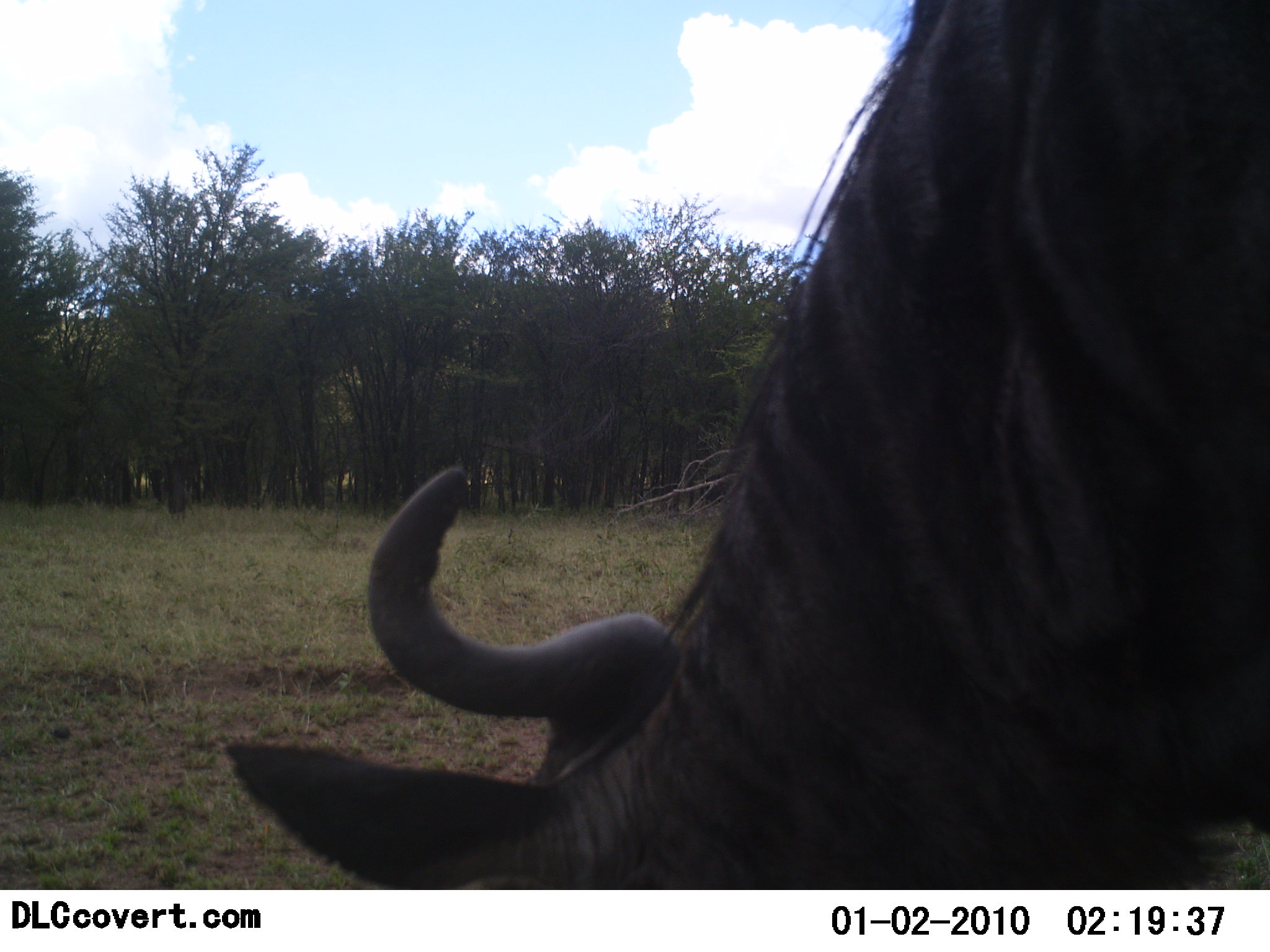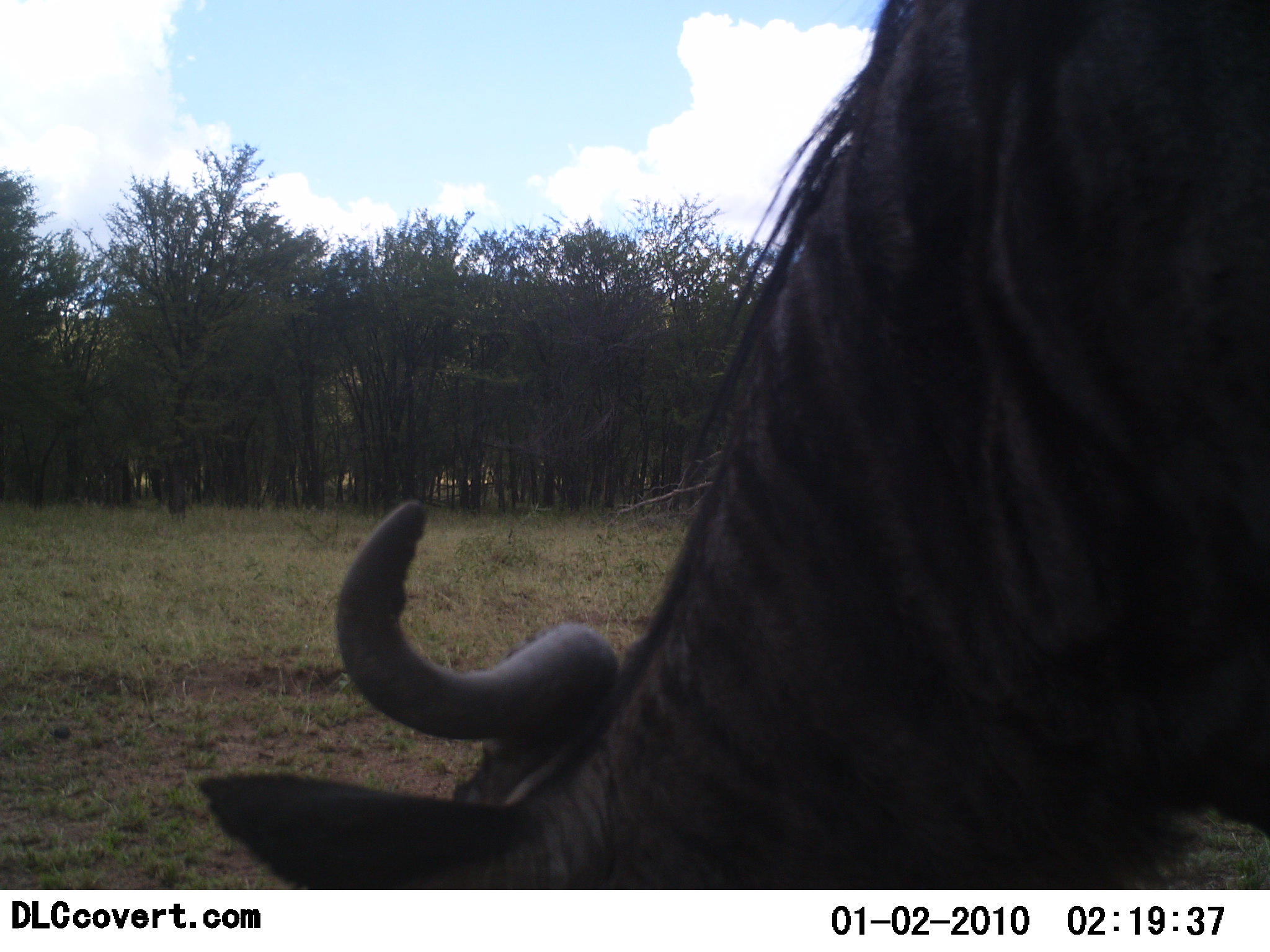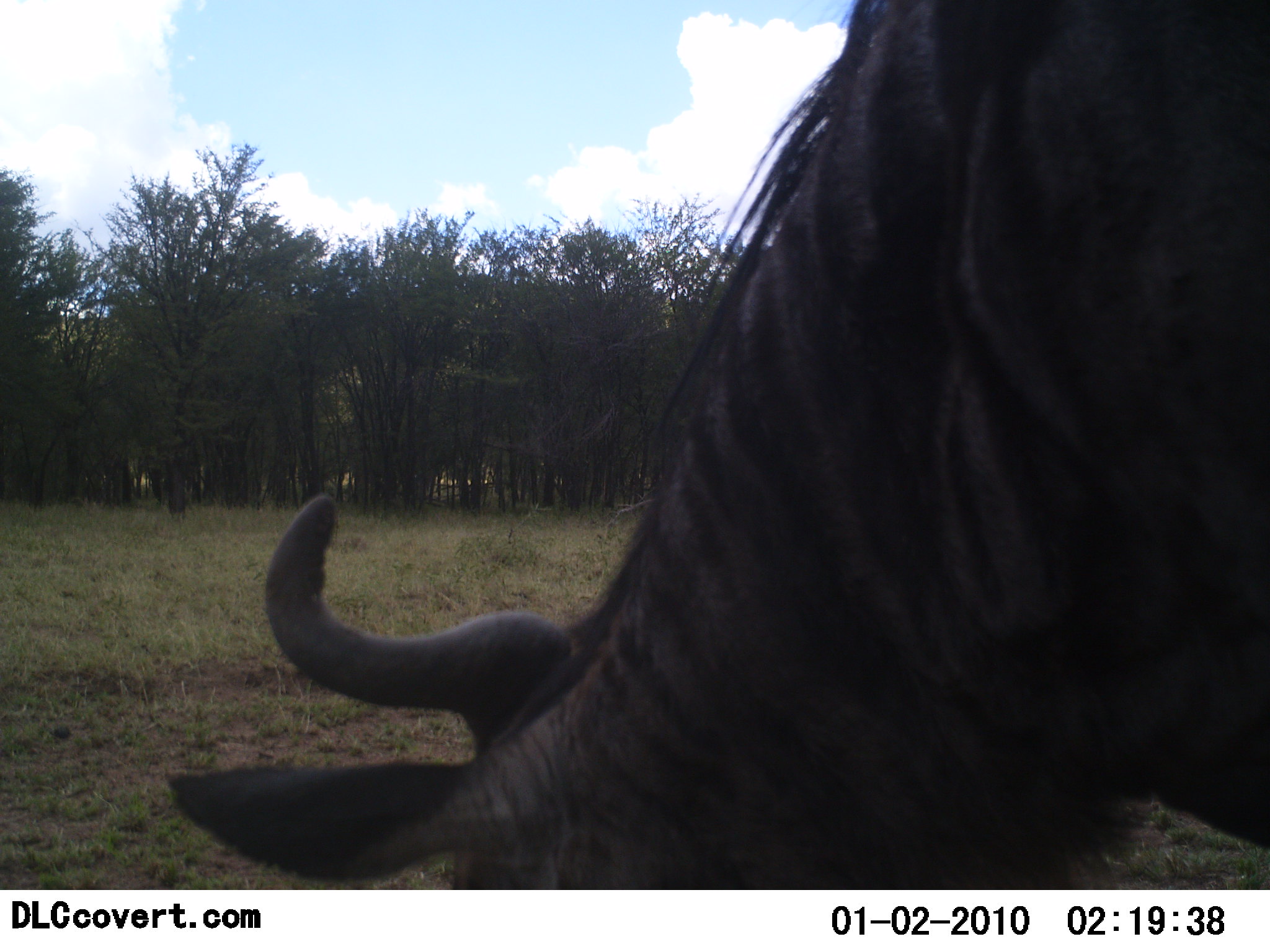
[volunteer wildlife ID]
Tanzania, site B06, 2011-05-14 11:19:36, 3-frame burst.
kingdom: Animalia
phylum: Chordata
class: Mammalia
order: Artiodactyla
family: Bovidae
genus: Connochaetes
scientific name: Connochaetes taurinus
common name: blue wildebeest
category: wildebeest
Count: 1.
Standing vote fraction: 27%.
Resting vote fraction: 0%.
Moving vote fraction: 9%.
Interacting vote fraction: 0%.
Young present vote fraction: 0%.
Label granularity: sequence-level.